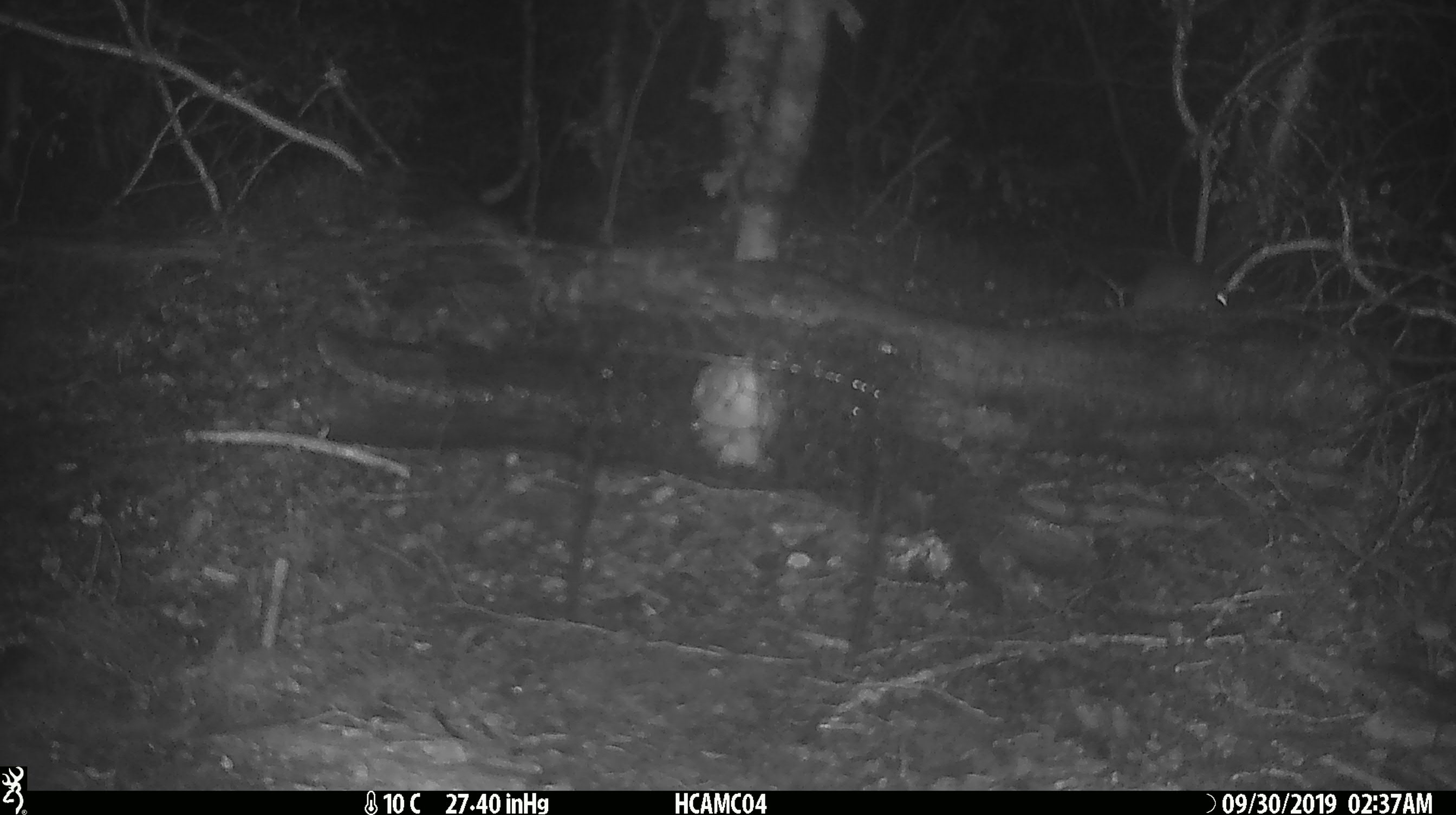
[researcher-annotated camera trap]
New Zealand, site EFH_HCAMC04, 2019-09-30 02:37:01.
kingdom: Animalia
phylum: Chordata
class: Mammalia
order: Rodentia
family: Muridae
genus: Mus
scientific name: Mus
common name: mouse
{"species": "mouse (Mus)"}